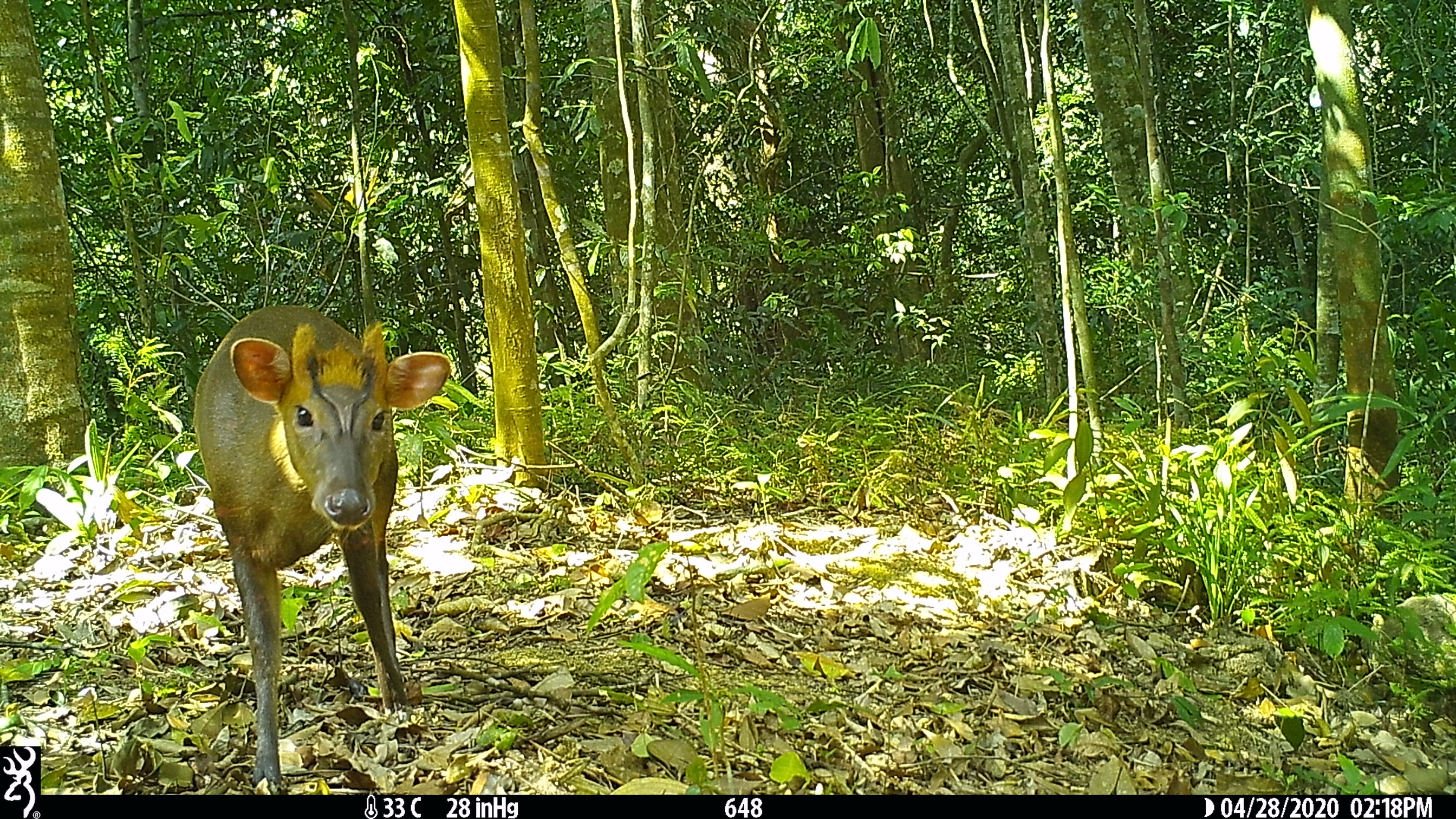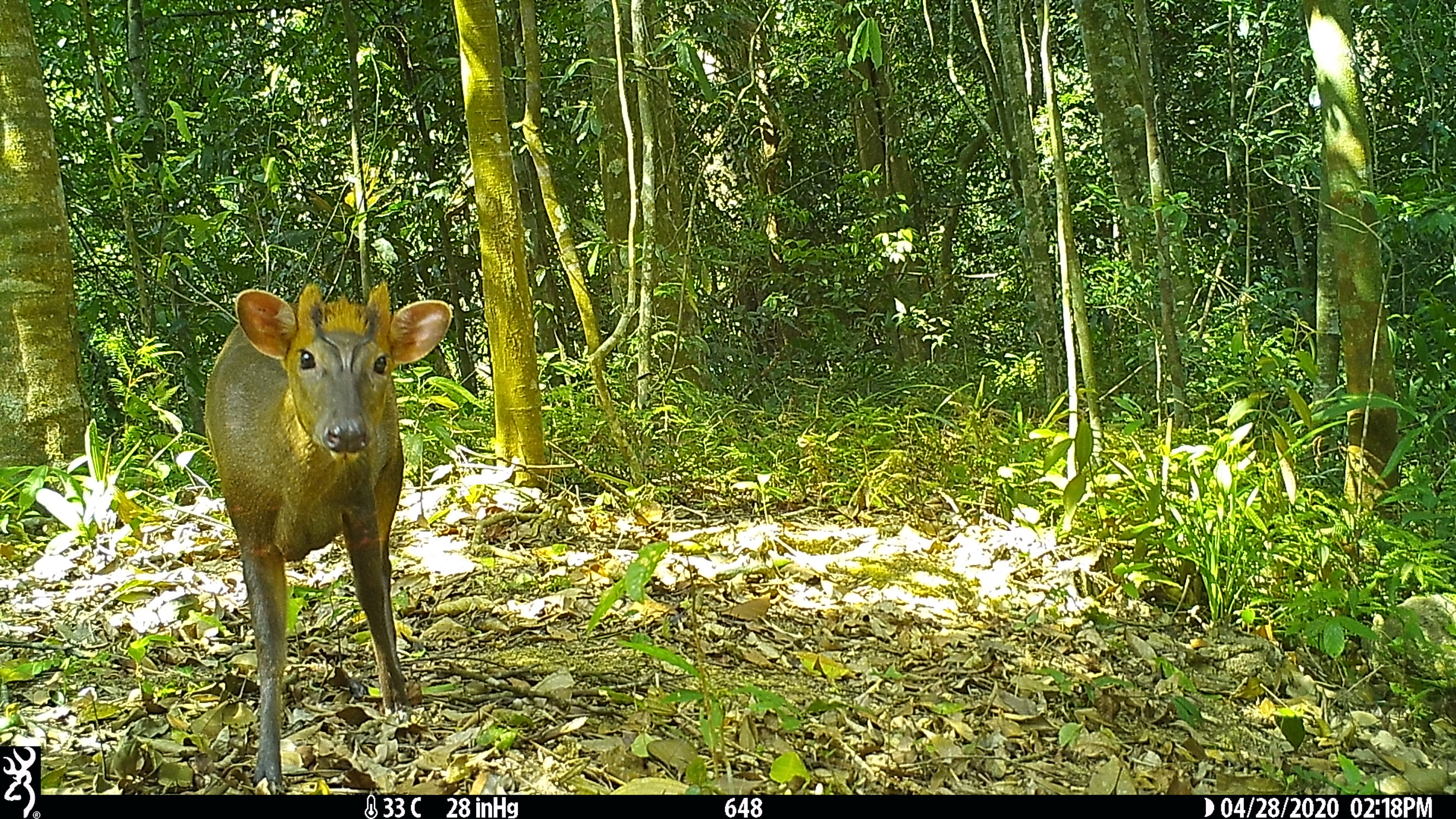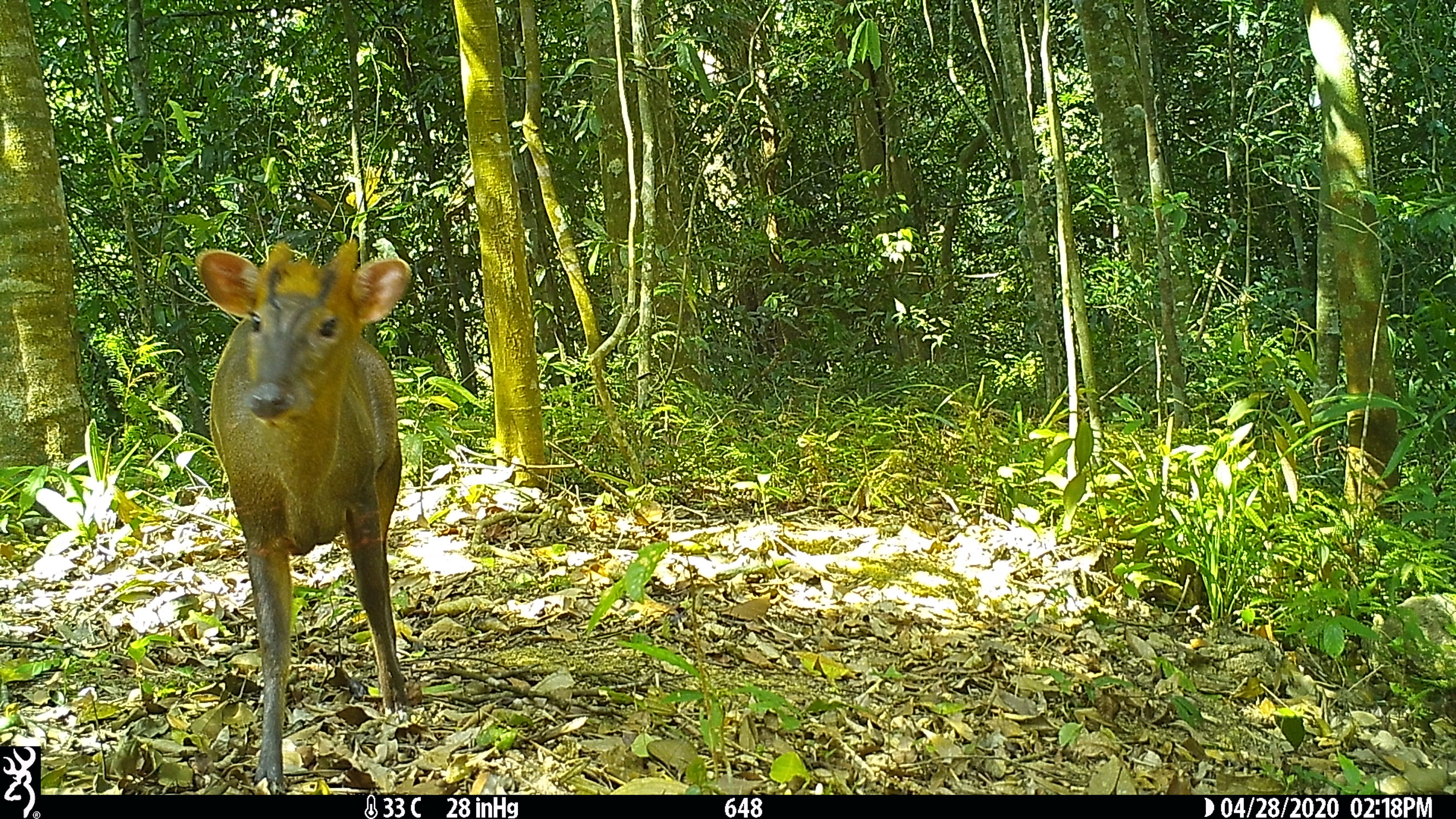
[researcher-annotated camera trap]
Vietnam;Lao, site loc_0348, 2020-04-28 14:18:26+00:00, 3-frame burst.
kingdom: Animalia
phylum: Chordata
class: Mammalia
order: Artiodactyla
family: Cervidae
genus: Muntiacus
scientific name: Muntiacus rooseveltorum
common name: roosevelt's muntjac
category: roosevelts muntjac group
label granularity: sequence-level